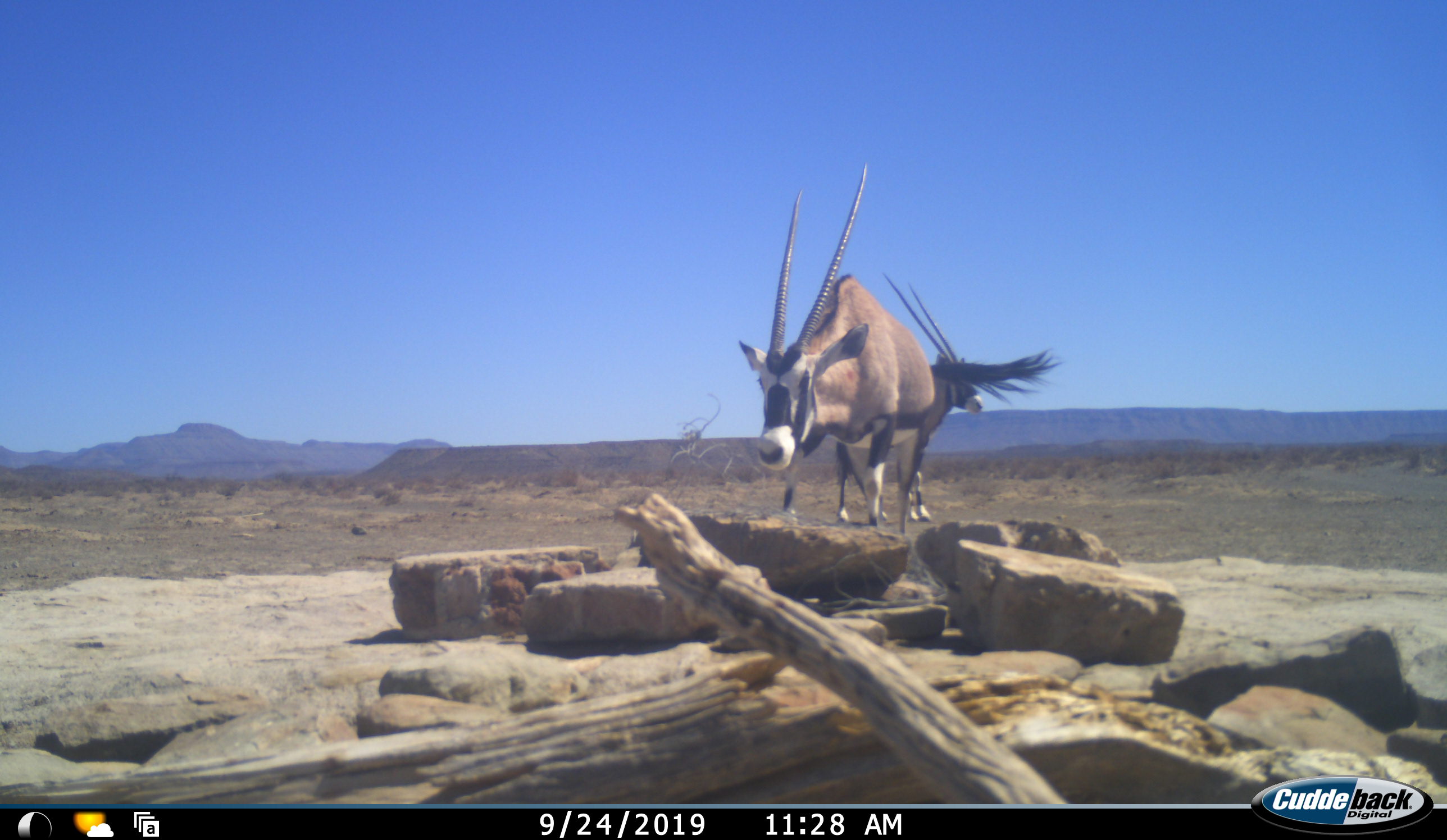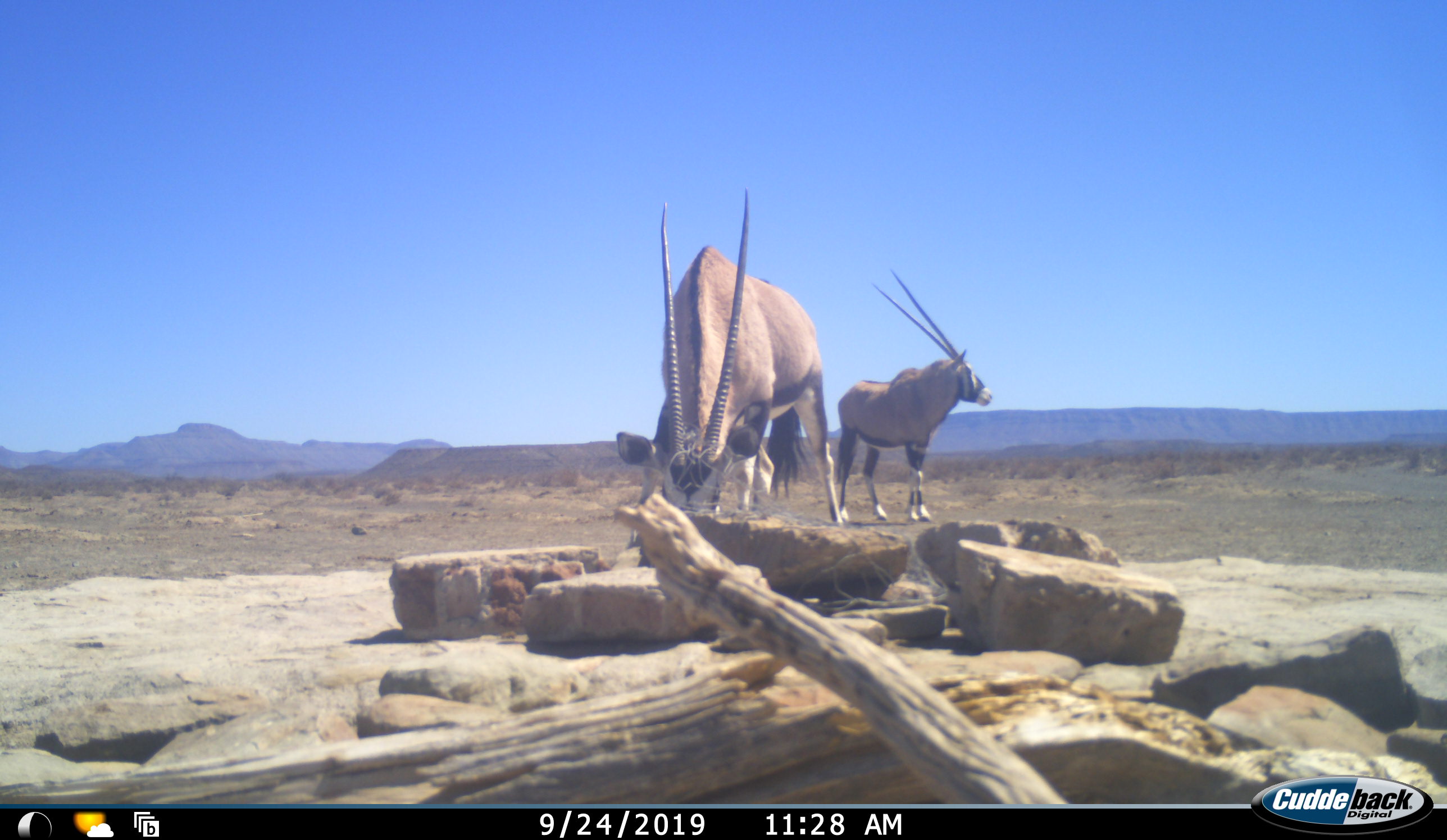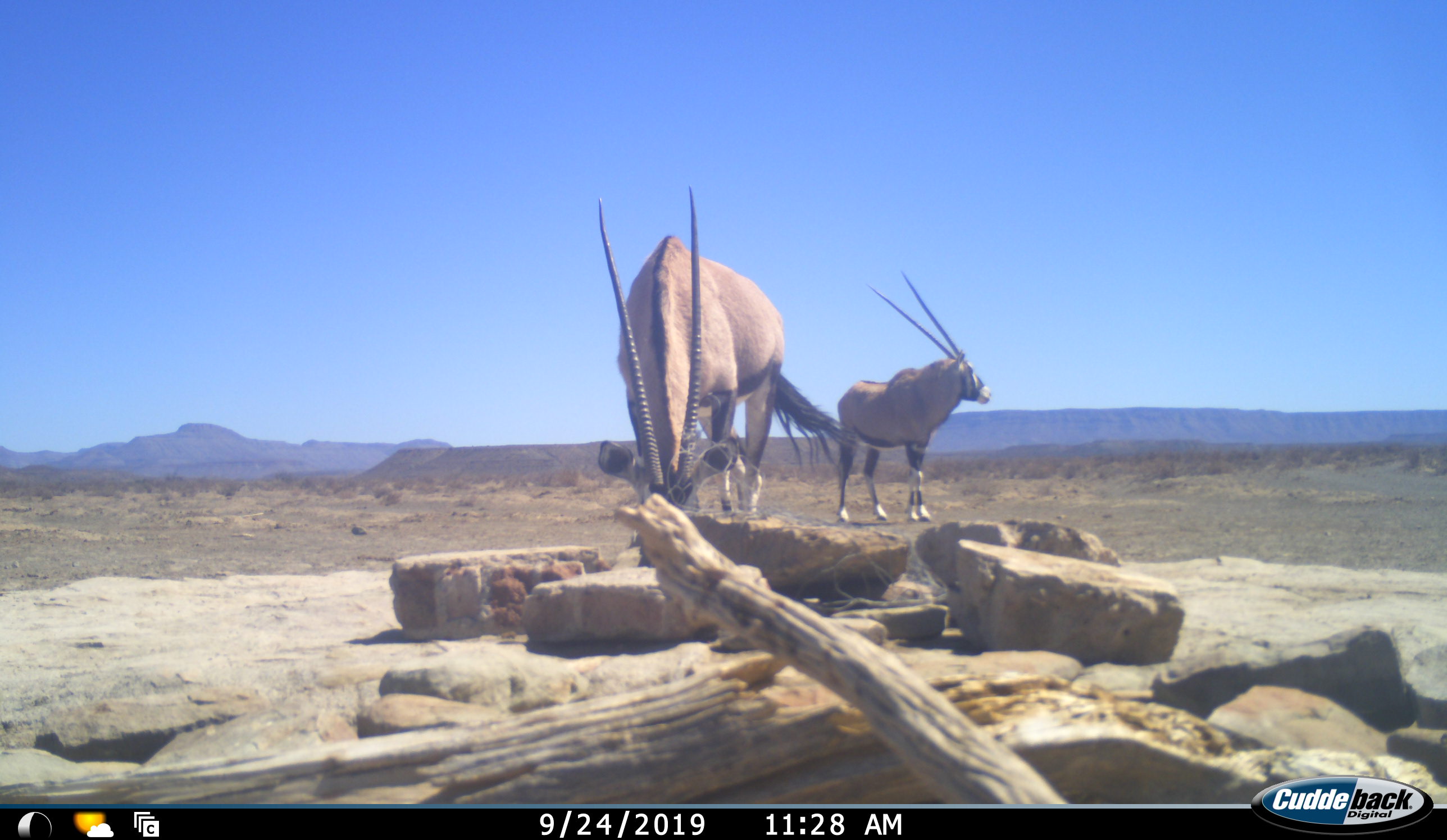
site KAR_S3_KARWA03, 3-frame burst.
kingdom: Animalia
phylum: Chordata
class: Mammalia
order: Artiodactyla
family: Bovidae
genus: Oryx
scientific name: Oryx gazella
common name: gemsbok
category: oryx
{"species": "oryx (gemsbok) (Oryx gazella)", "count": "2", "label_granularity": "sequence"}